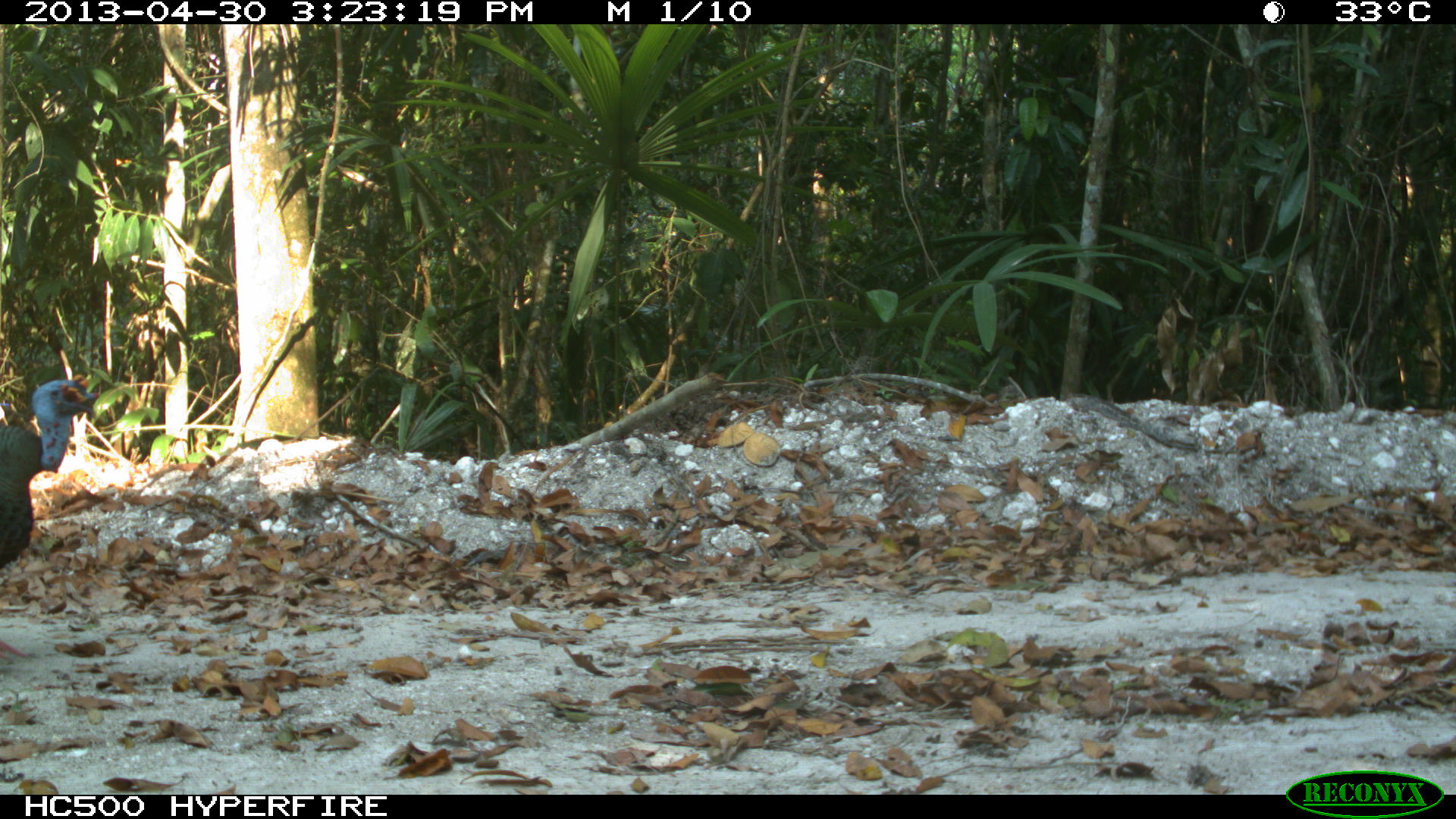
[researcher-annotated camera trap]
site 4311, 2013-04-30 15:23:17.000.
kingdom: Animalia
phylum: Chordata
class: Aves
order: Galliformes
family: Phasianidae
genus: Meleagris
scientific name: Meleagris ocellata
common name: ocellated turkey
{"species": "Meleagris ocellata (ocellated turkey)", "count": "1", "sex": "male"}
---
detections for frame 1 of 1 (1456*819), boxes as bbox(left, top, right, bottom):
meleagris ocellata: bbox(0, 376, 97, 563)